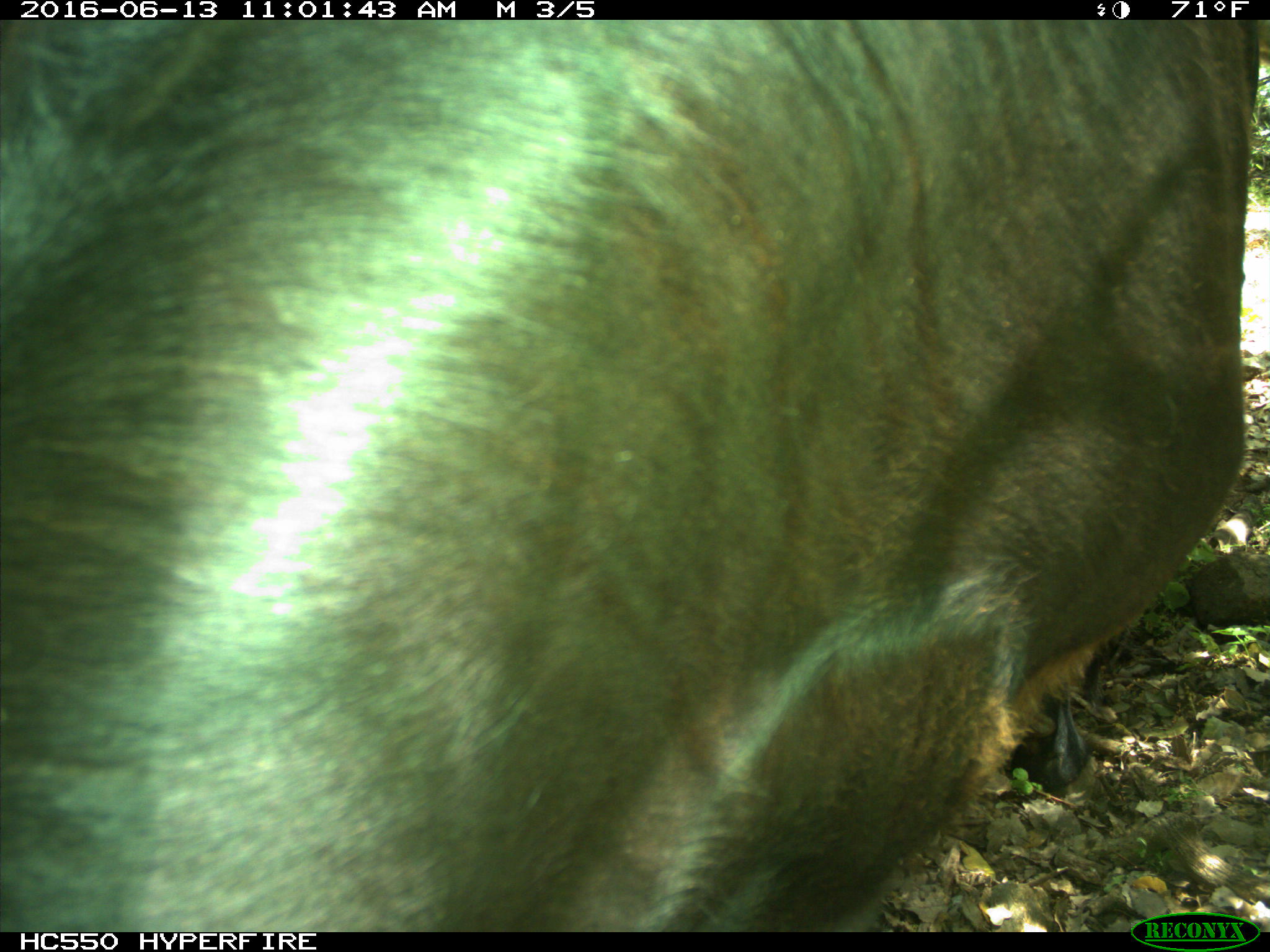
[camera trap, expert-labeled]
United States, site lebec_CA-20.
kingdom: Animalia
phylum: Chordata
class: Mammalia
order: Artiodactyla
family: Bovidae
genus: Bos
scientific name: Bos taurus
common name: domestic cow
Bos taurus (domestic cow).